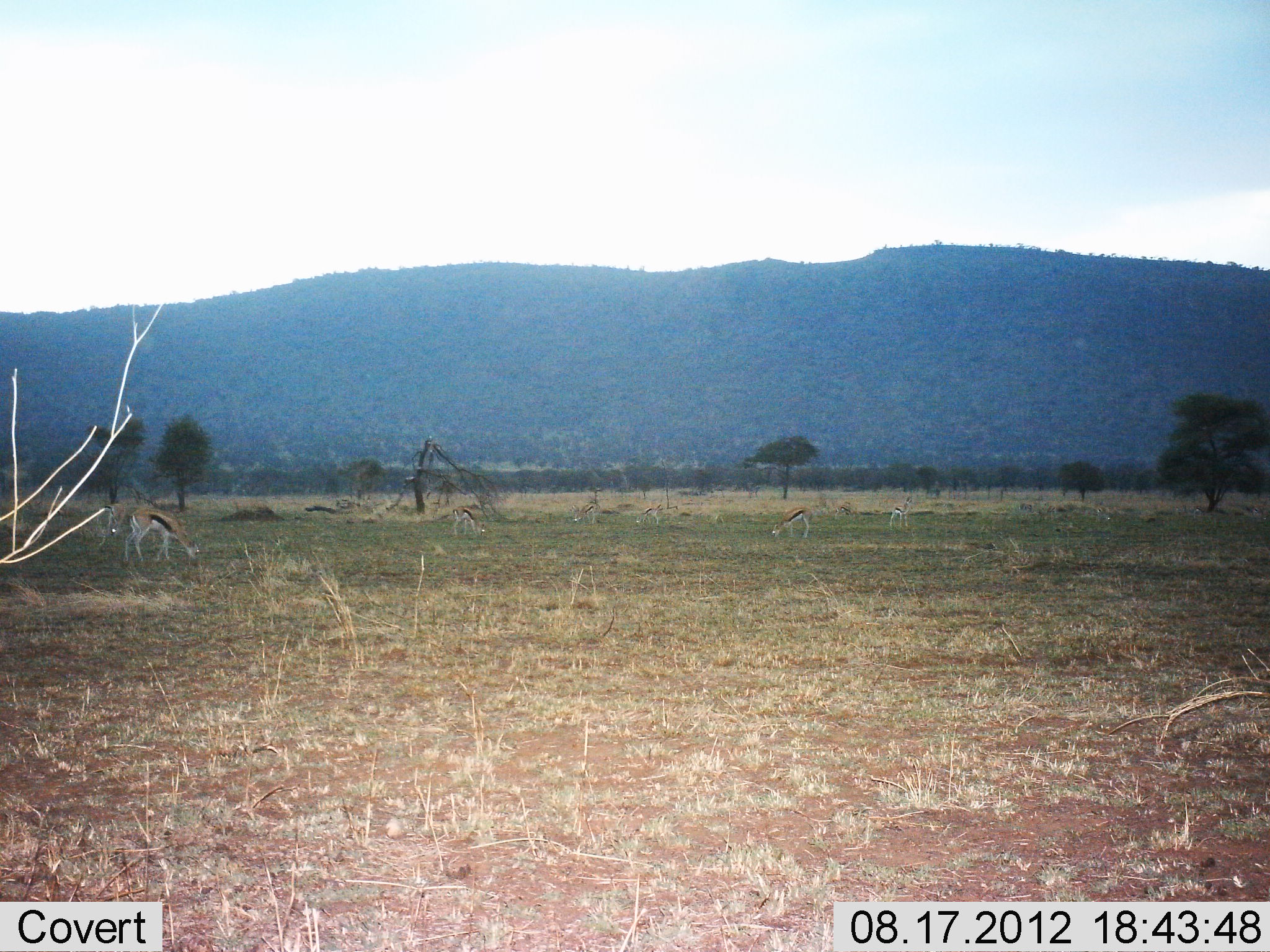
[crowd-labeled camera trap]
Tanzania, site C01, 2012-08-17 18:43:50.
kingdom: Animalia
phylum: Chordata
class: Mammalia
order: Artiodactyla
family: Bovidae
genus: Eudorcas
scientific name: Eudorcas thomsonii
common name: thomson's gazelle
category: gazellethomsons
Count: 7.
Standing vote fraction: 30%.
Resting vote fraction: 0%.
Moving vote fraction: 0%.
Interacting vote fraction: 0%.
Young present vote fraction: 0%.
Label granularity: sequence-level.